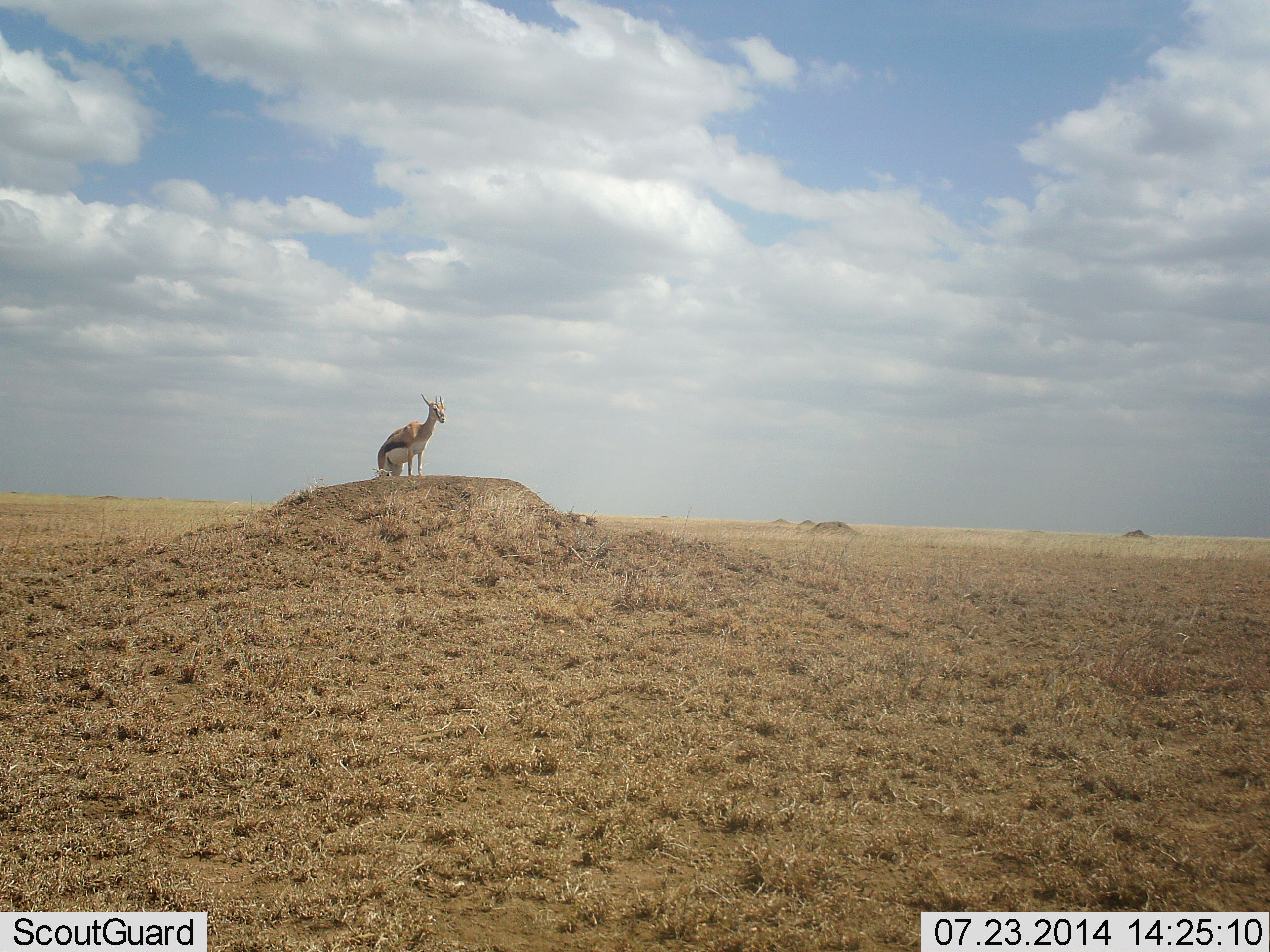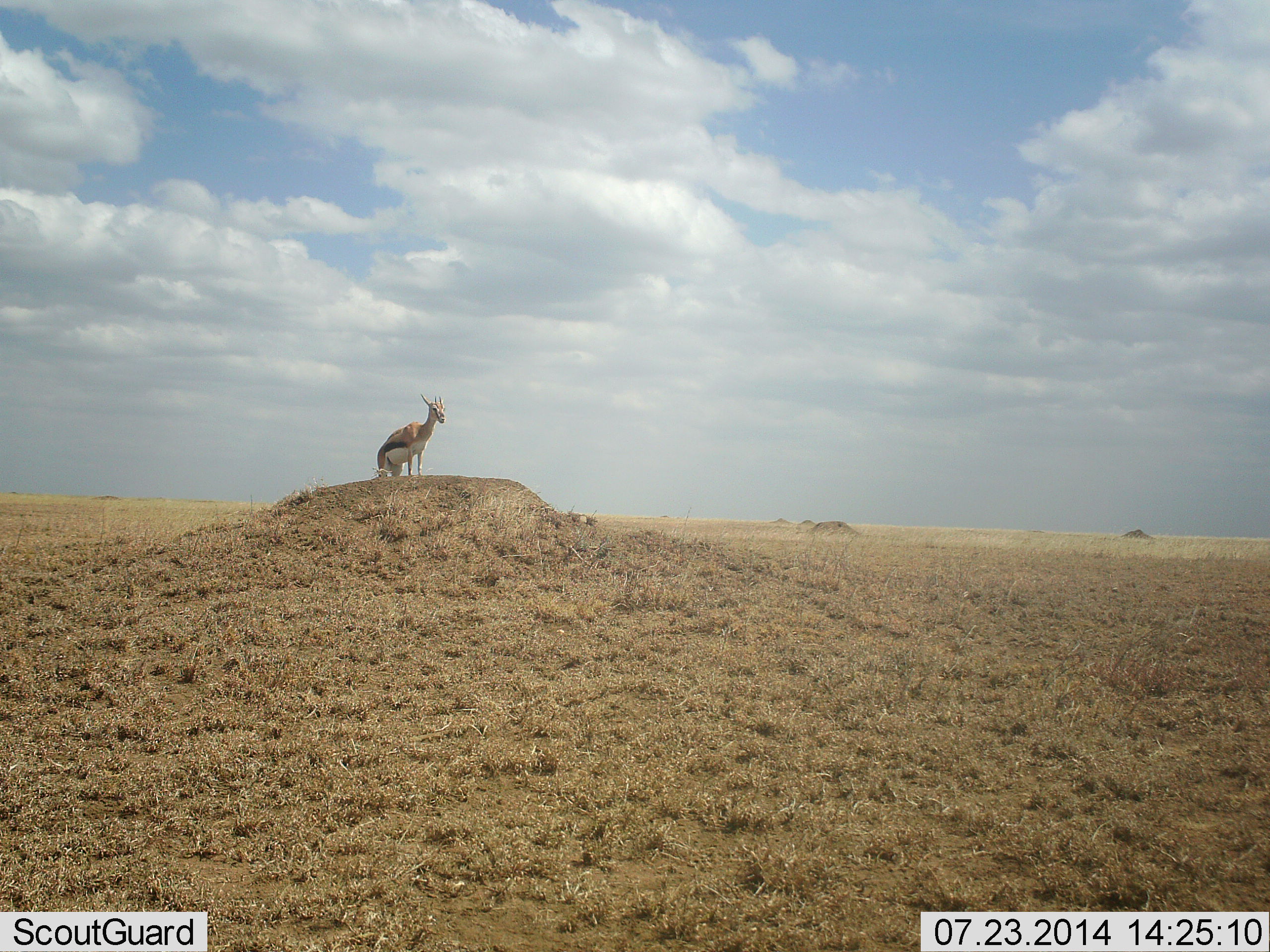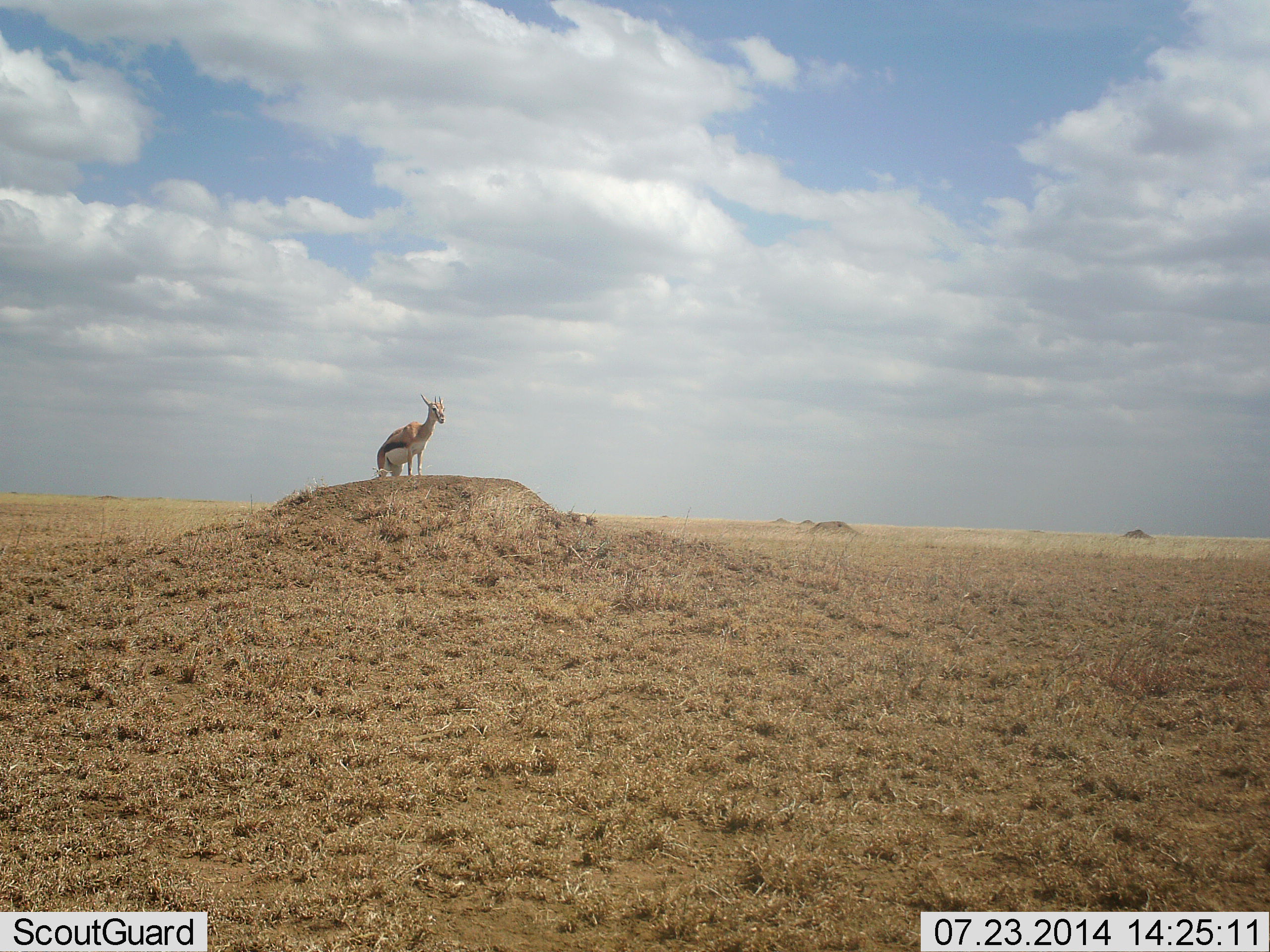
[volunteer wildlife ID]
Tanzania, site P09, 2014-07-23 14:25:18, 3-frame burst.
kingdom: Animalia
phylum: Chordata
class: Mammalia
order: Artiodactyla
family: Bovidae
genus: Eudorcas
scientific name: Eudorcas thomsonii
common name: thomson's gazelle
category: gazellethomsons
Gazellethomsons (thomson's gazelle) (Eudorcas thomsonii), count 1. Behavior (volunteer vote fractions): standing 90%, resting 10%, moving 0%, interacting 0%. Young present (vote fraction): 10%. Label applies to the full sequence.